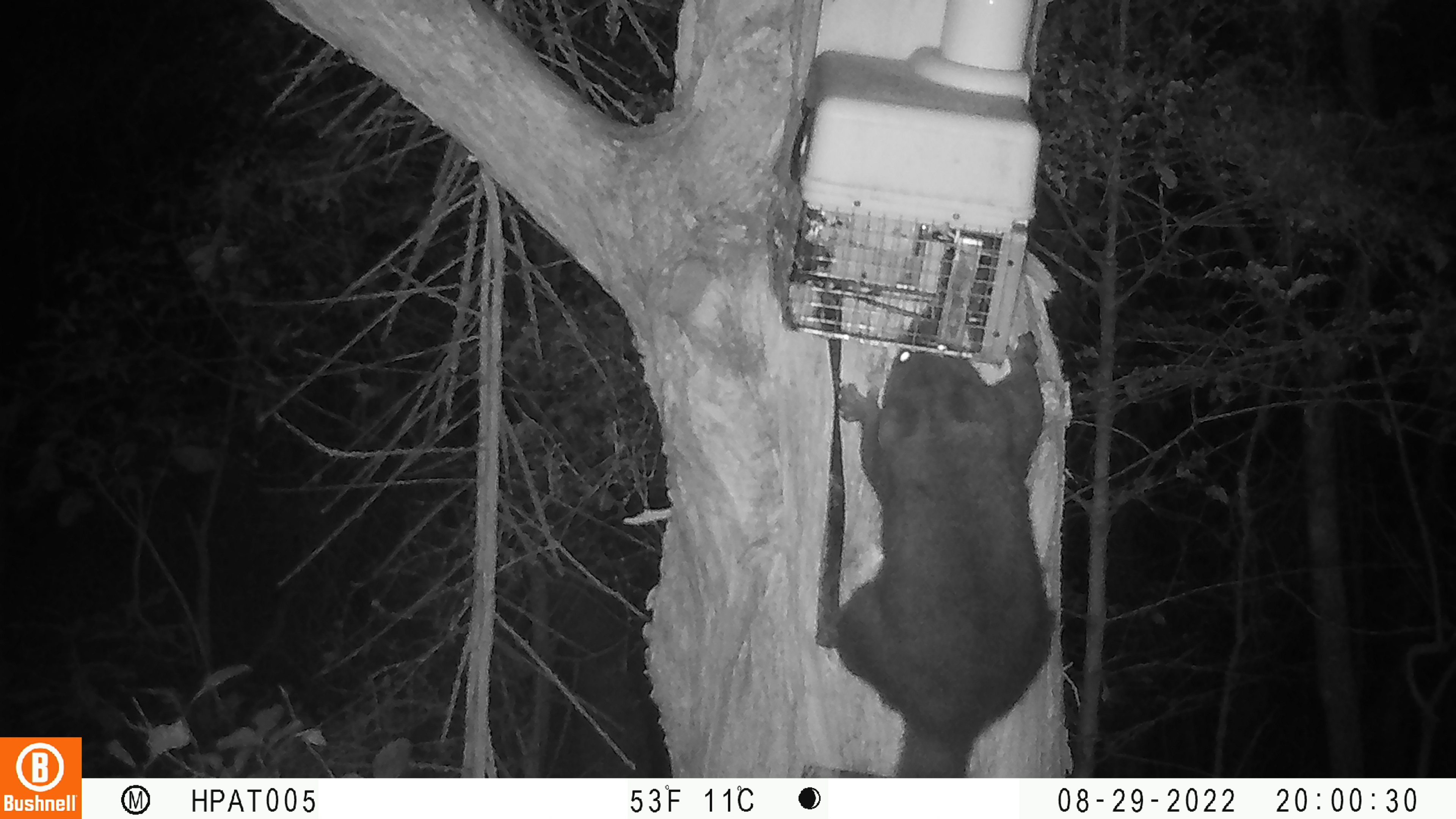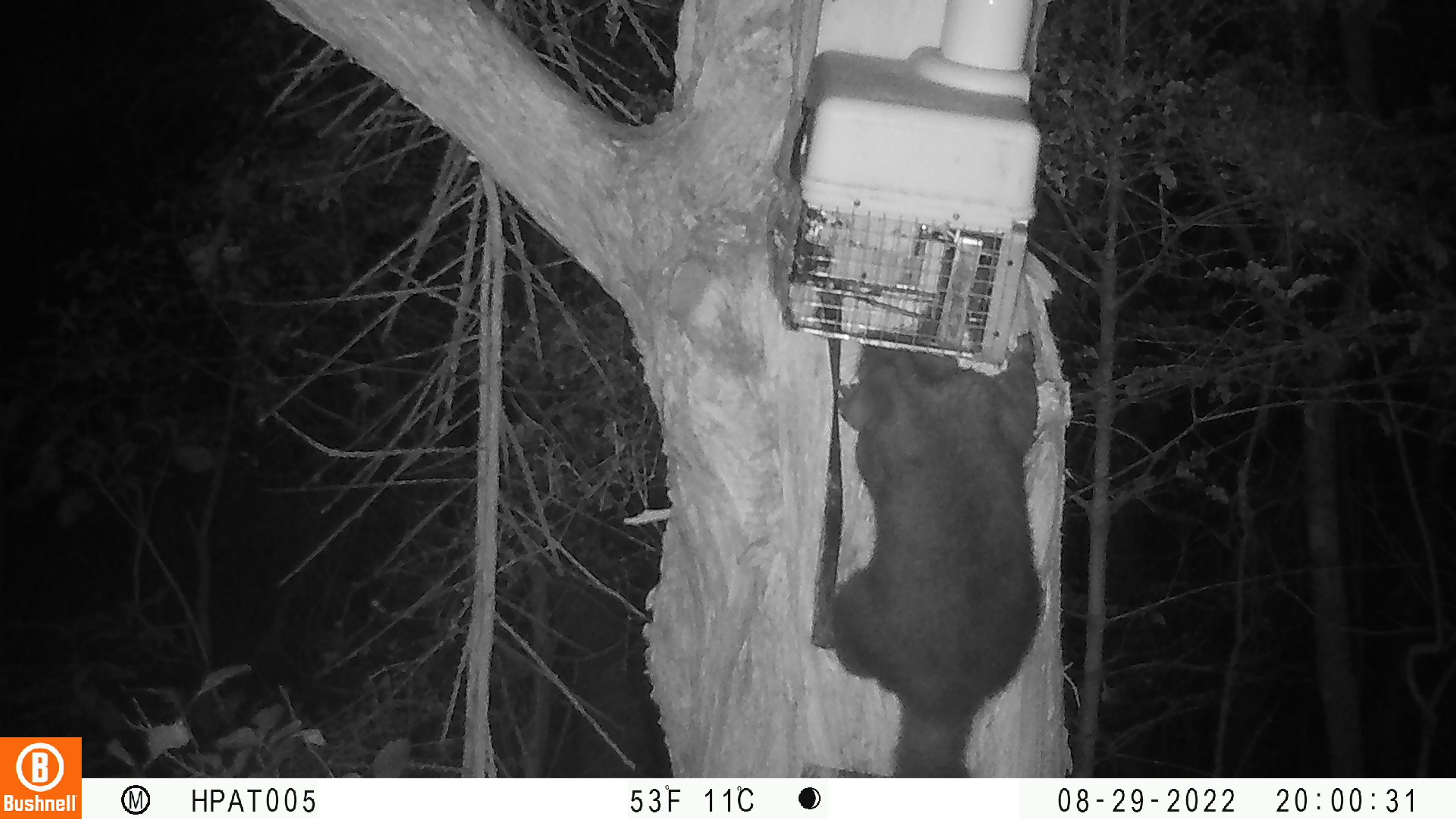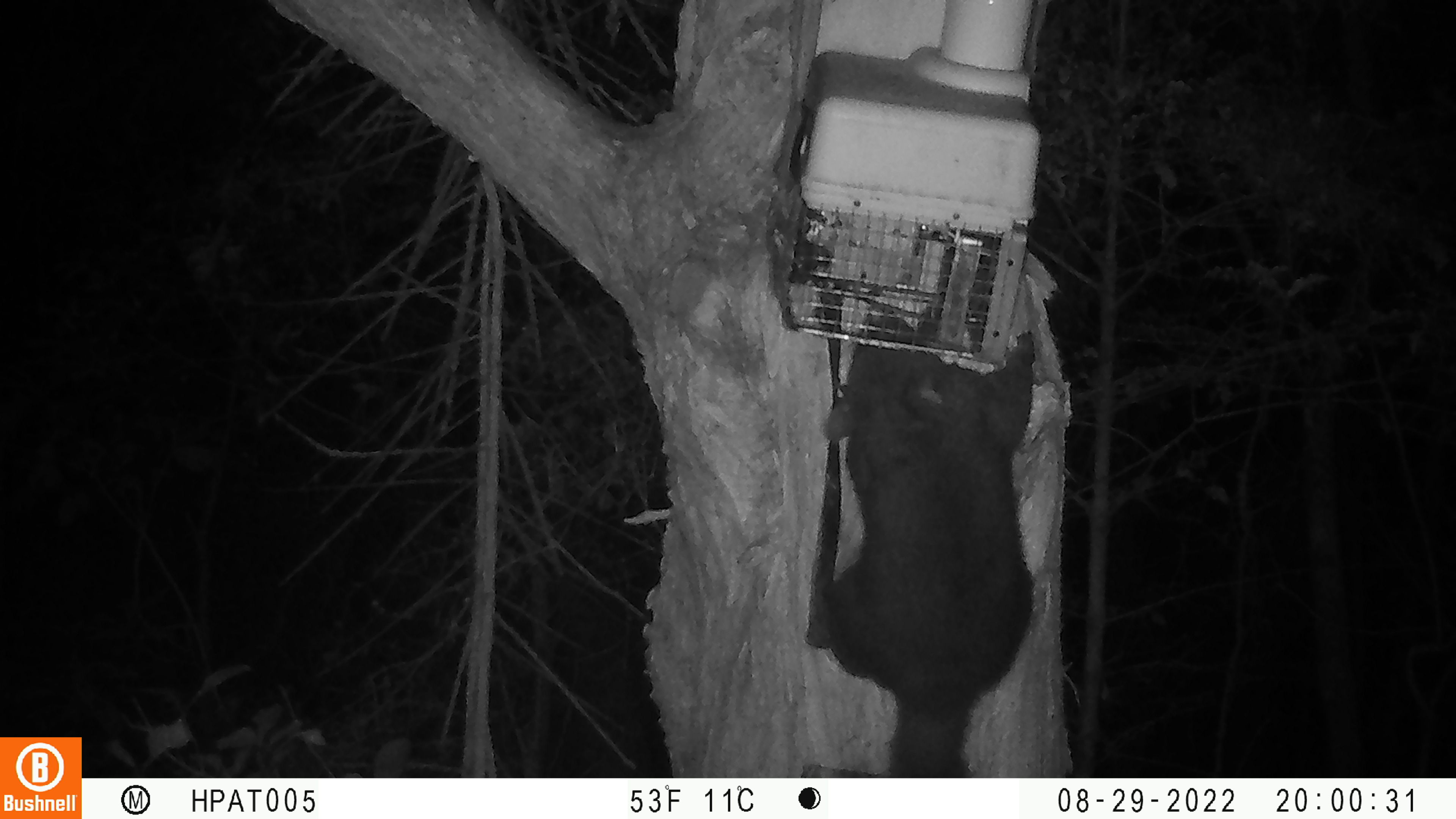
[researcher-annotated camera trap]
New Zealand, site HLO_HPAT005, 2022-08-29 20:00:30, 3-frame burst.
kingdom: Animalia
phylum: Chordata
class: Mammalia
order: Diprotodontia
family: Phalangeridae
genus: Trichosurus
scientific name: Trichosurus vulpecula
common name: common brushtail possum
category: possum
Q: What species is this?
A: Possum (common brushtail possum) (Trichosurus vulpecula).